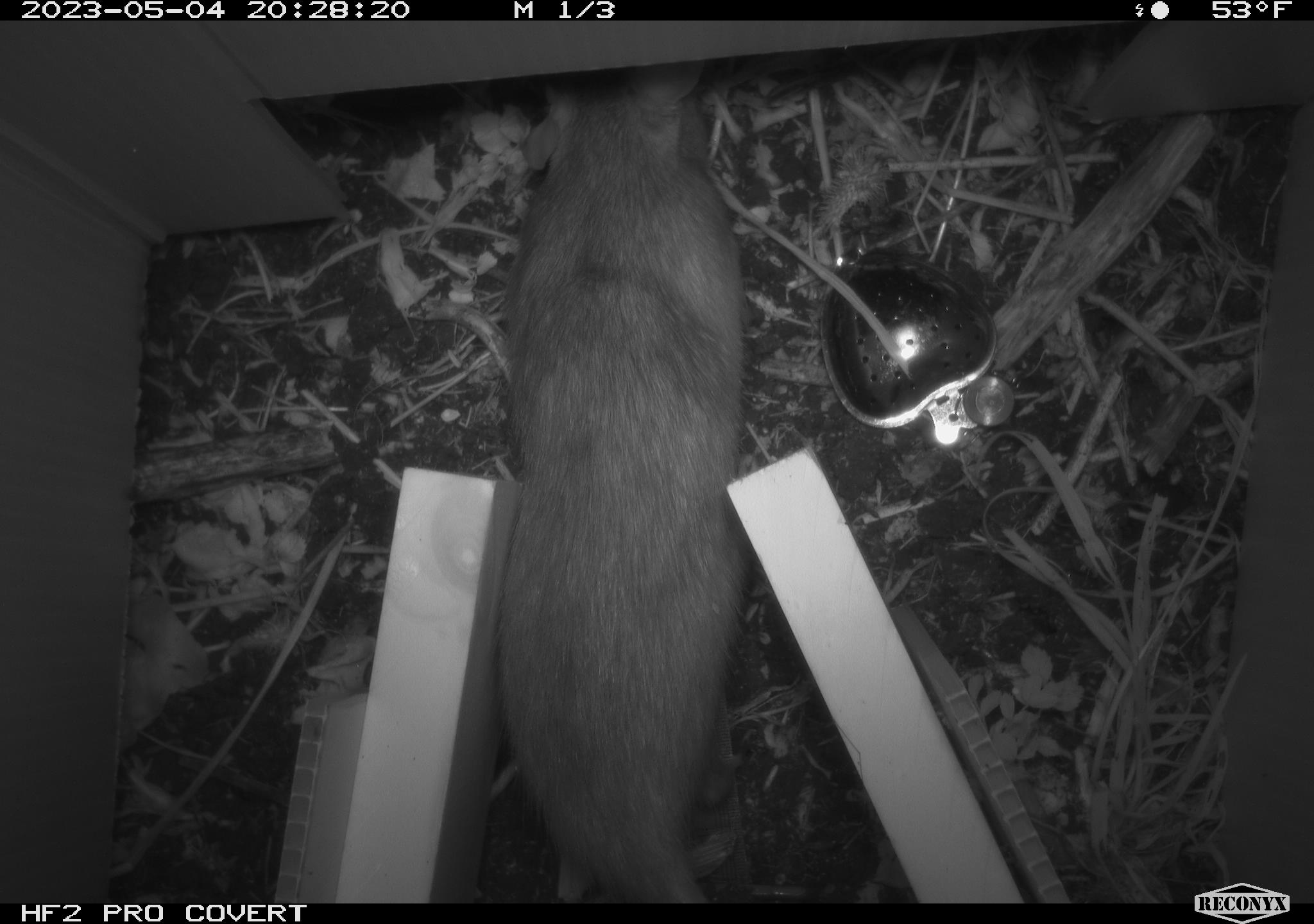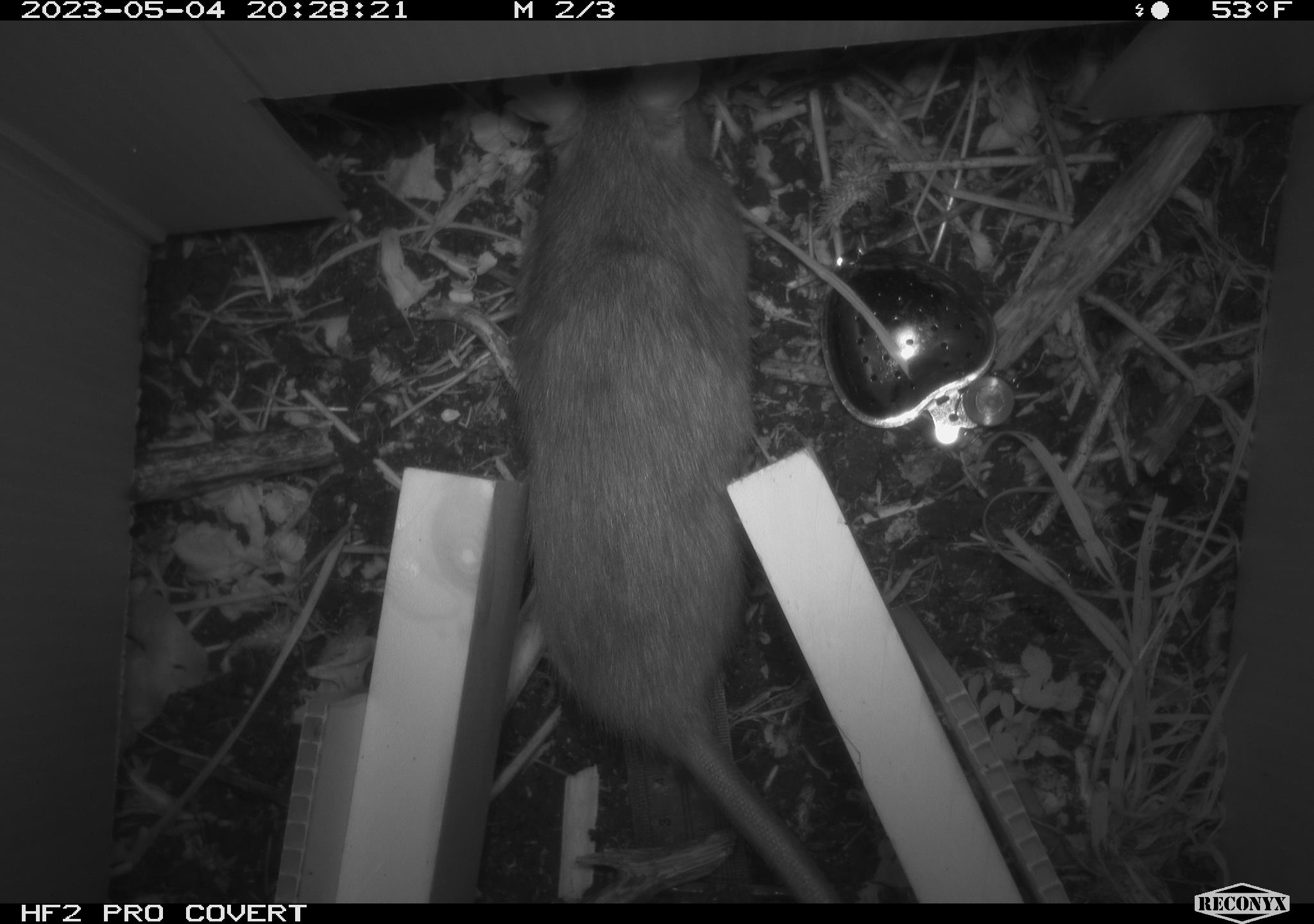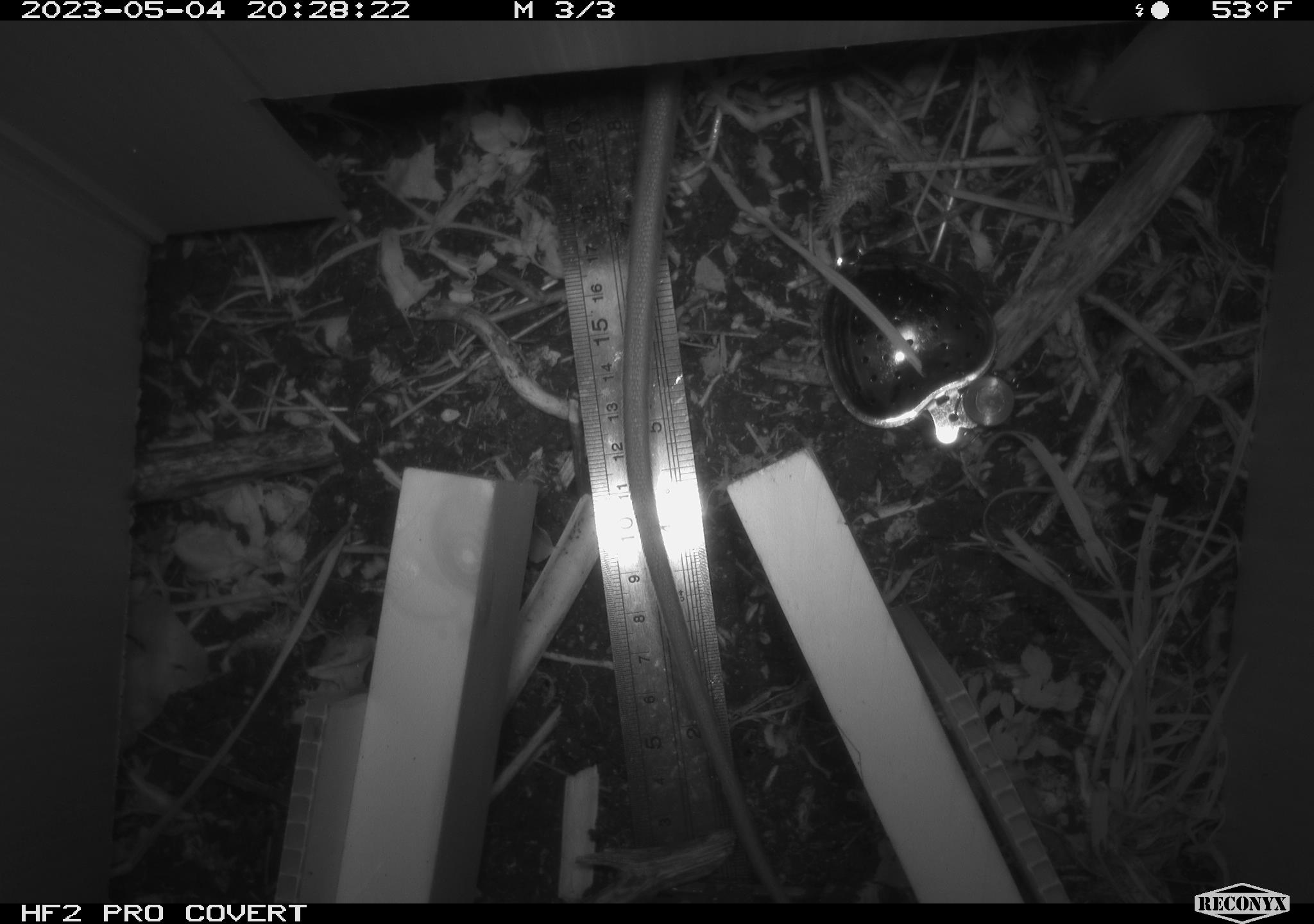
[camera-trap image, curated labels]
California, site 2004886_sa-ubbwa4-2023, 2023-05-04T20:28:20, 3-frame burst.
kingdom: Animalia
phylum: Chordata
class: Mammalia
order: Rodentia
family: Muridae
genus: Rattus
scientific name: Rattus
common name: rat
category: rattus species